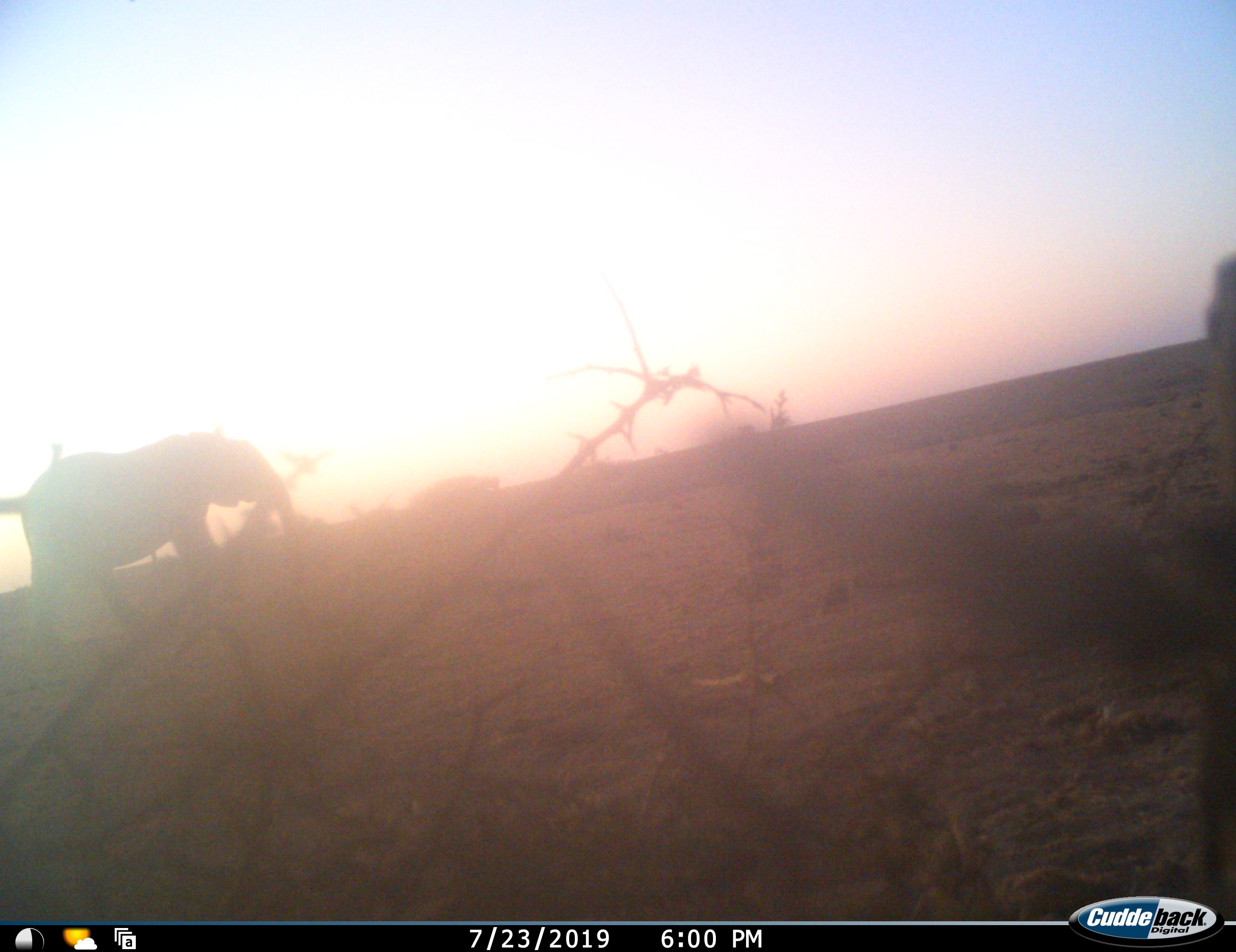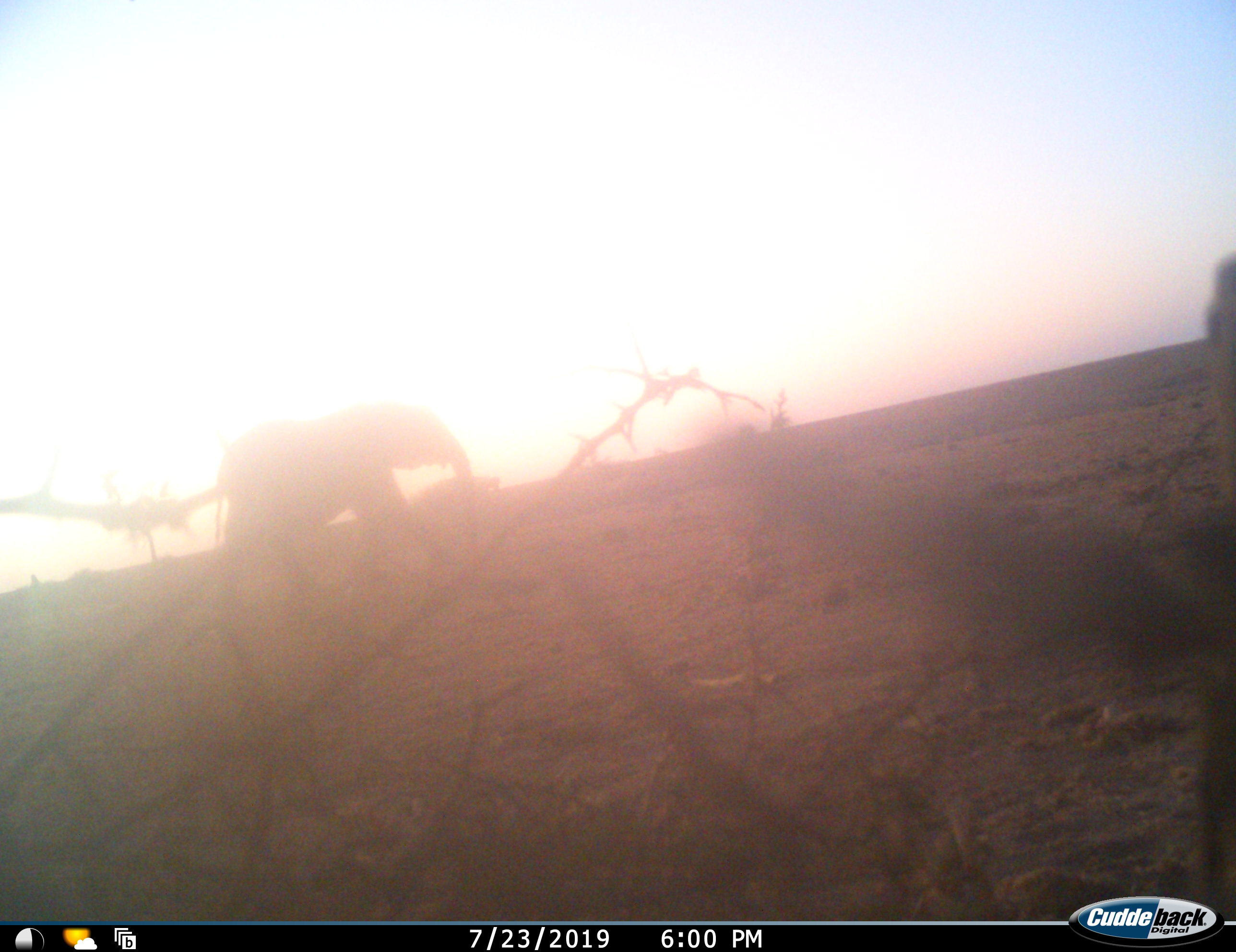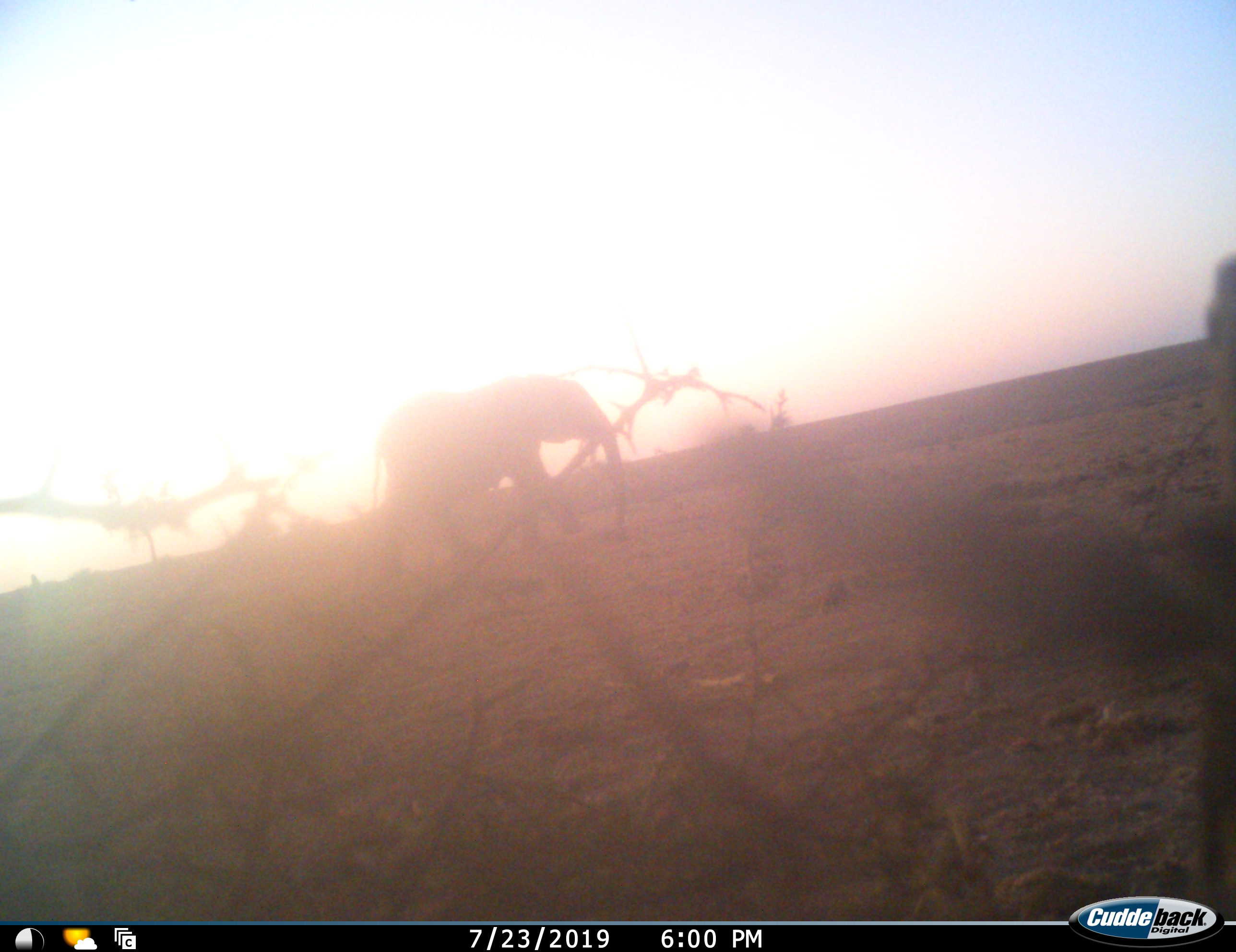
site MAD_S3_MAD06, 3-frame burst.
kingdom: Animalia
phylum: Chordata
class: Mammalia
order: Proboscidea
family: Elephantidae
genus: Loxodonta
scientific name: Loxodonta africana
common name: african bush elephant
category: elephant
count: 1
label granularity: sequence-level